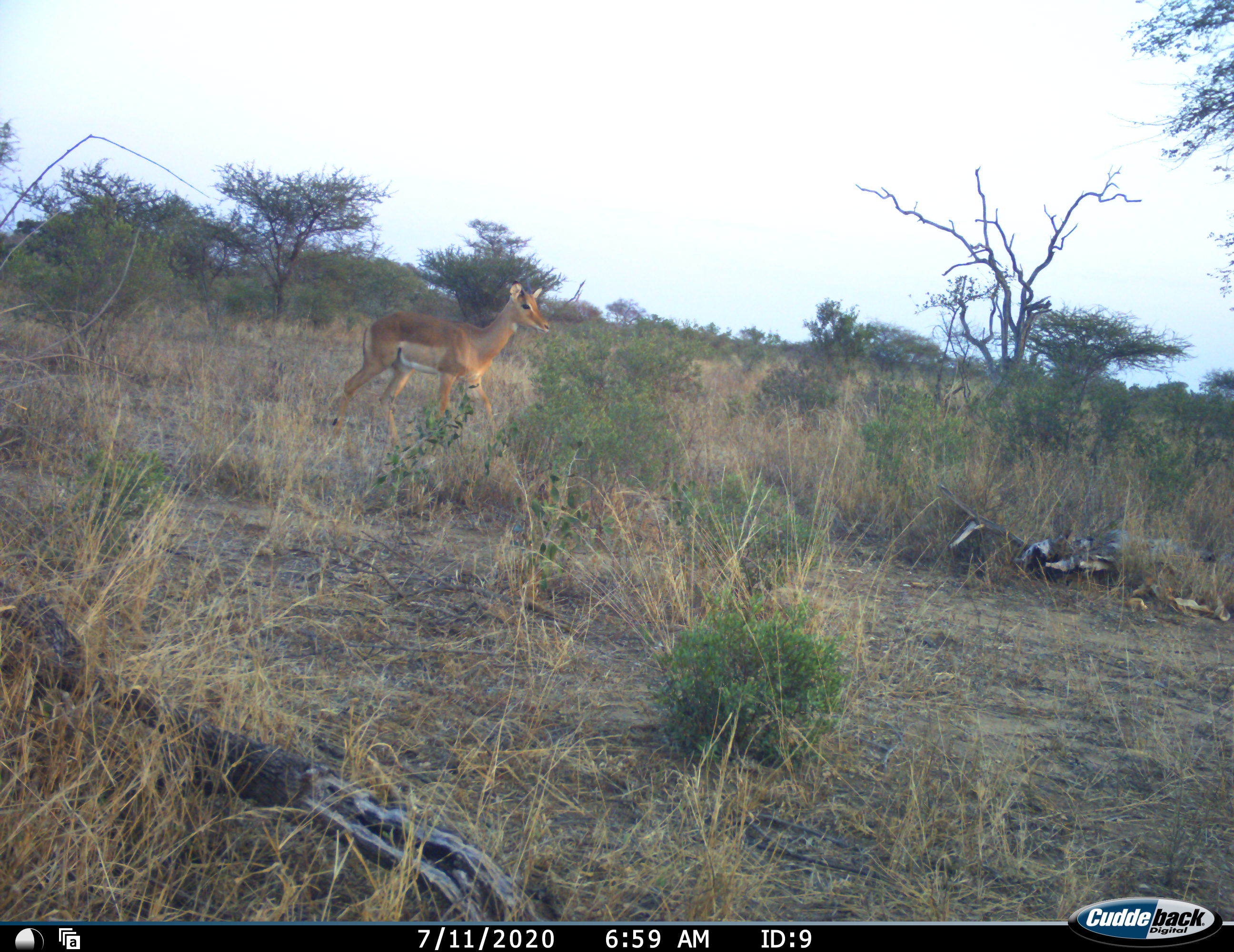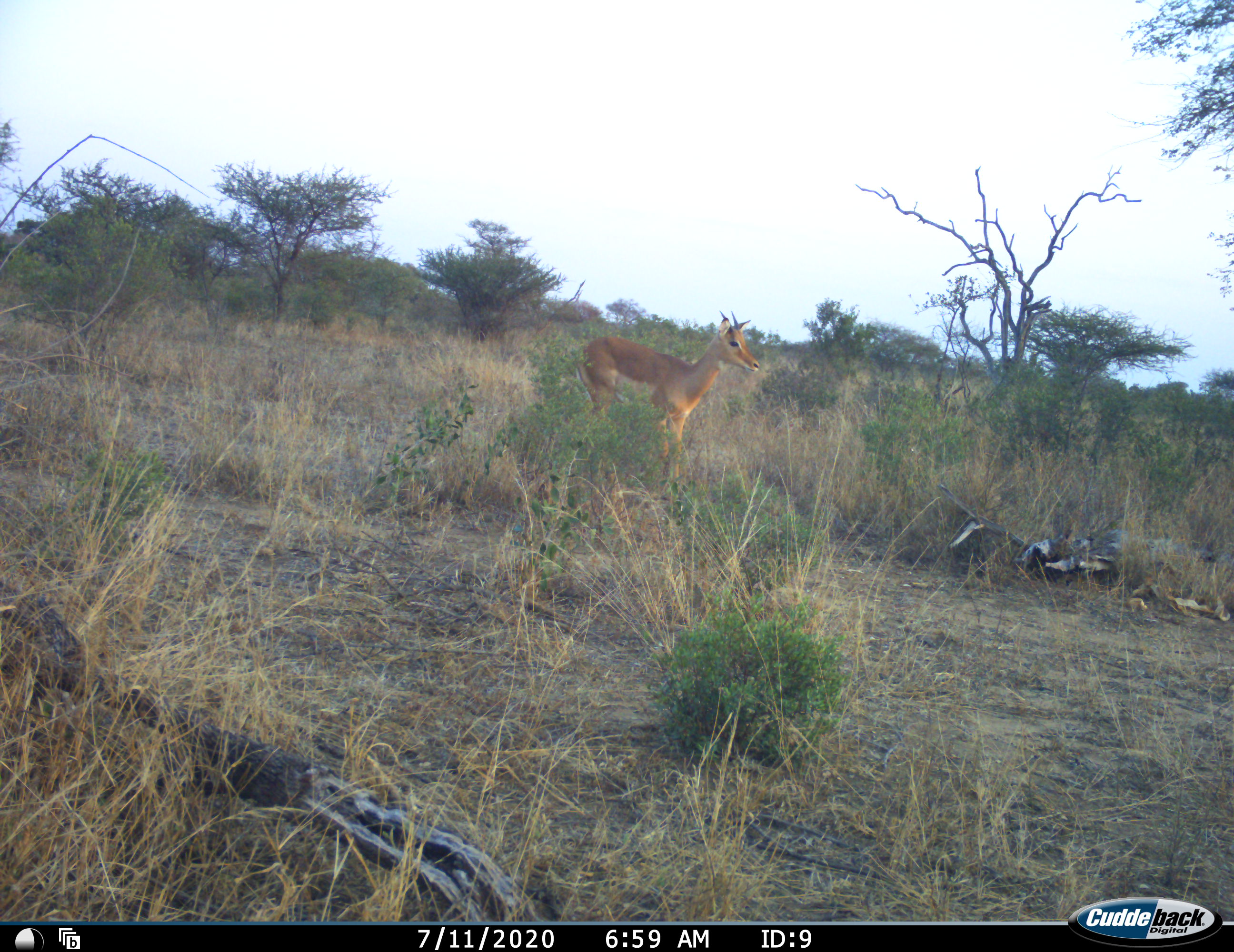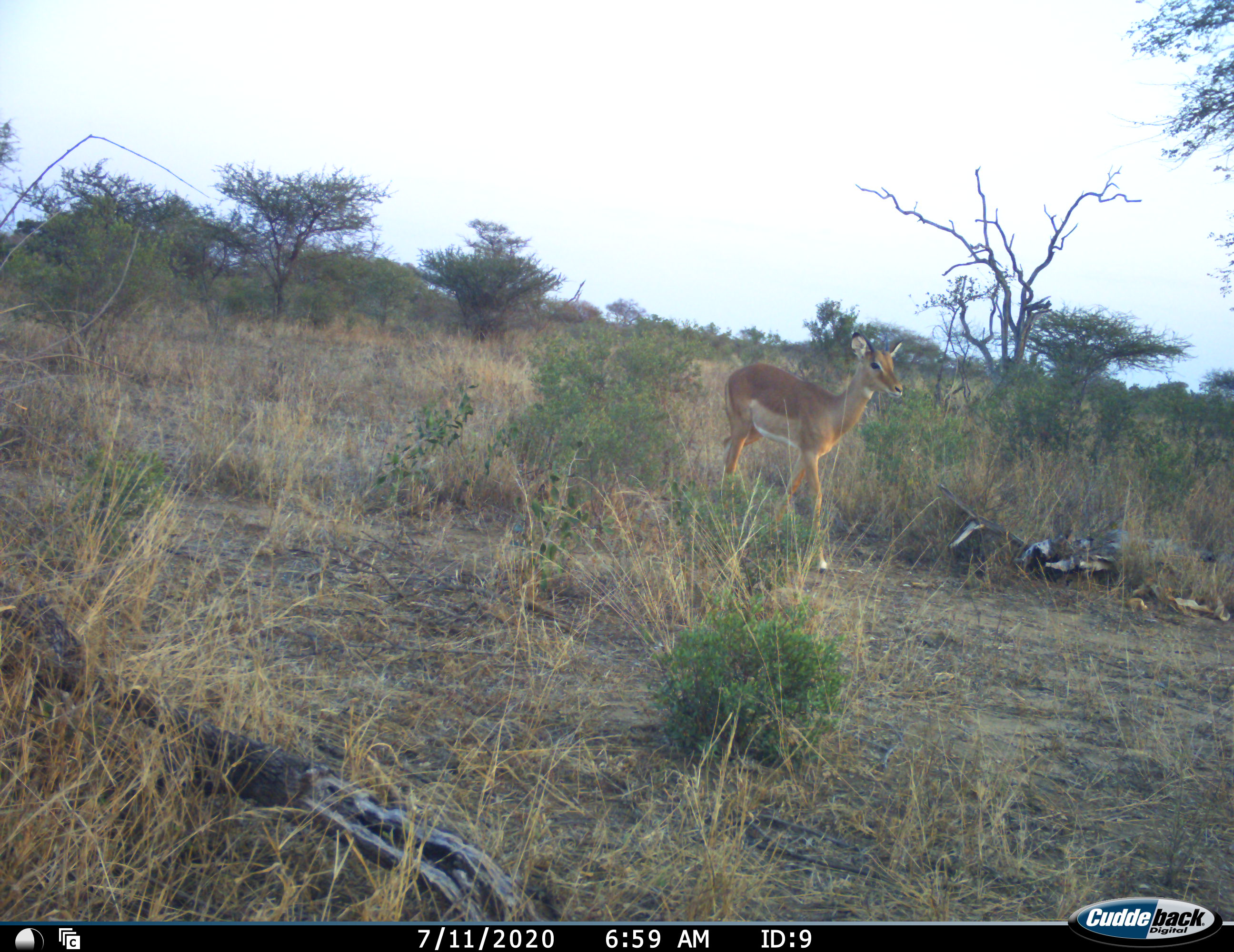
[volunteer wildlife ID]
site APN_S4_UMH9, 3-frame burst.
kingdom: Animalia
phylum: Chordata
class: Mammalia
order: Artiodactyla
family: Bovidae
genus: Aepyceros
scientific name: Aepyceros melampus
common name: impala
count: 1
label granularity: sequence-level